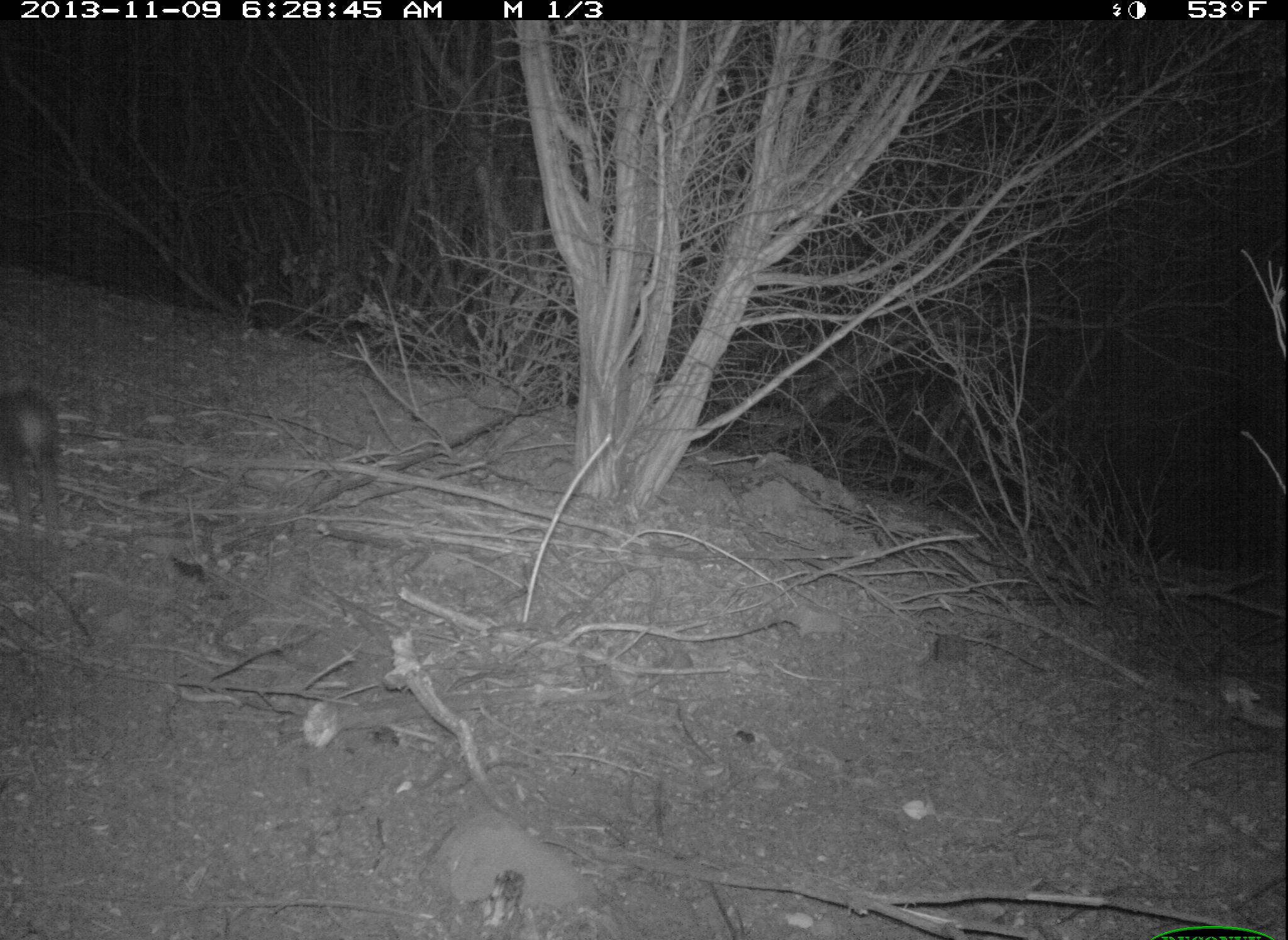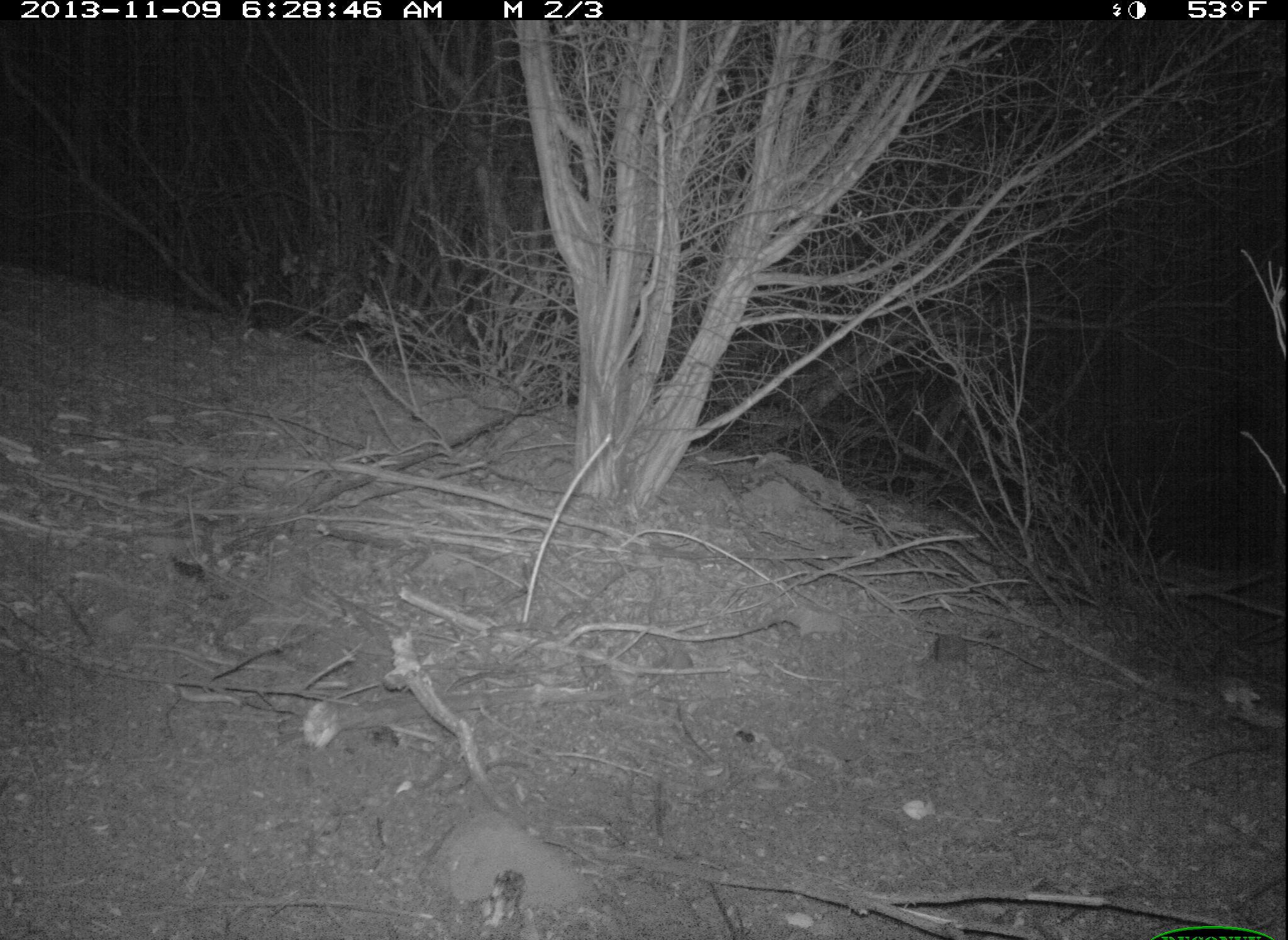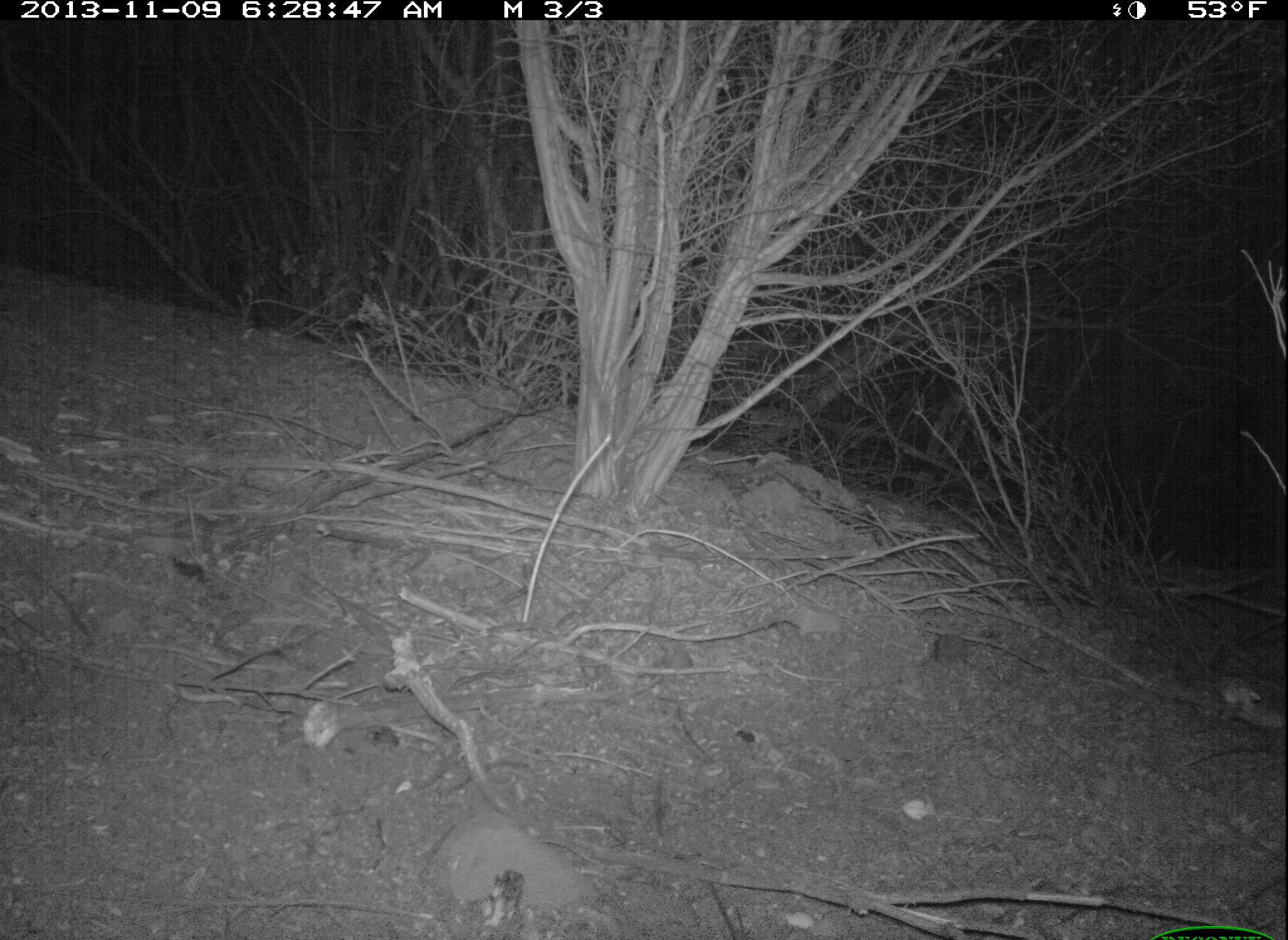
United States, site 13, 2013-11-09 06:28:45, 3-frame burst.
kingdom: Animalia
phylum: Chordata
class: Mammalia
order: Lagomorpha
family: Leporidae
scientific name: Leporidae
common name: rabbits and hares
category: rabbit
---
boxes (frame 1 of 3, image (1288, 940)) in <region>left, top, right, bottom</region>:
rabbit: <region>0, 387, 67, 562</region>